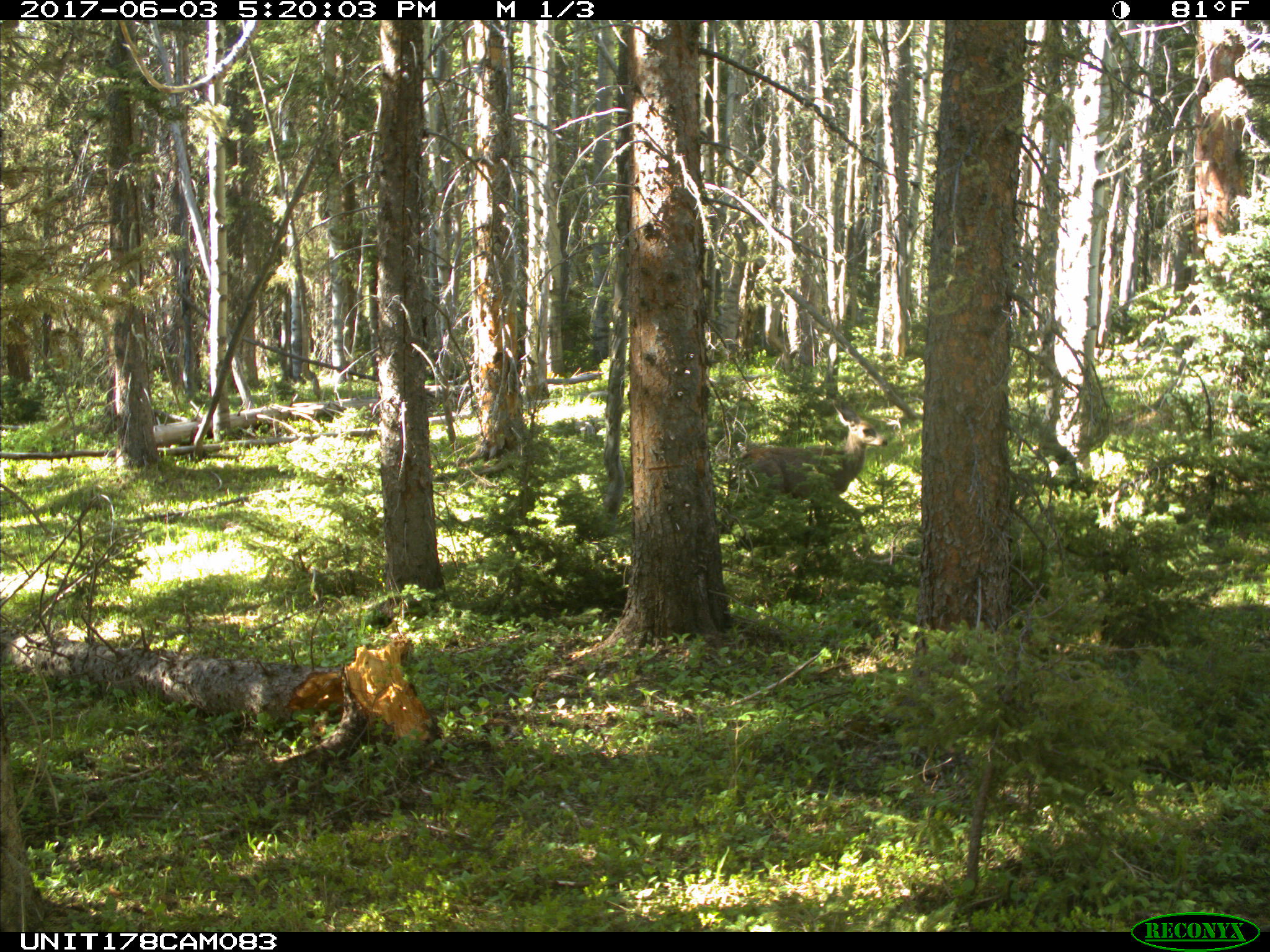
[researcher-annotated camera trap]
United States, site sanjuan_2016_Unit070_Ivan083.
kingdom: Animalia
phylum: Chordata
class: Mammalia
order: Artiodactyla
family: Cervidae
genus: Odocoileus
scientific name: Odocoileus hemionus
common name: mule deer